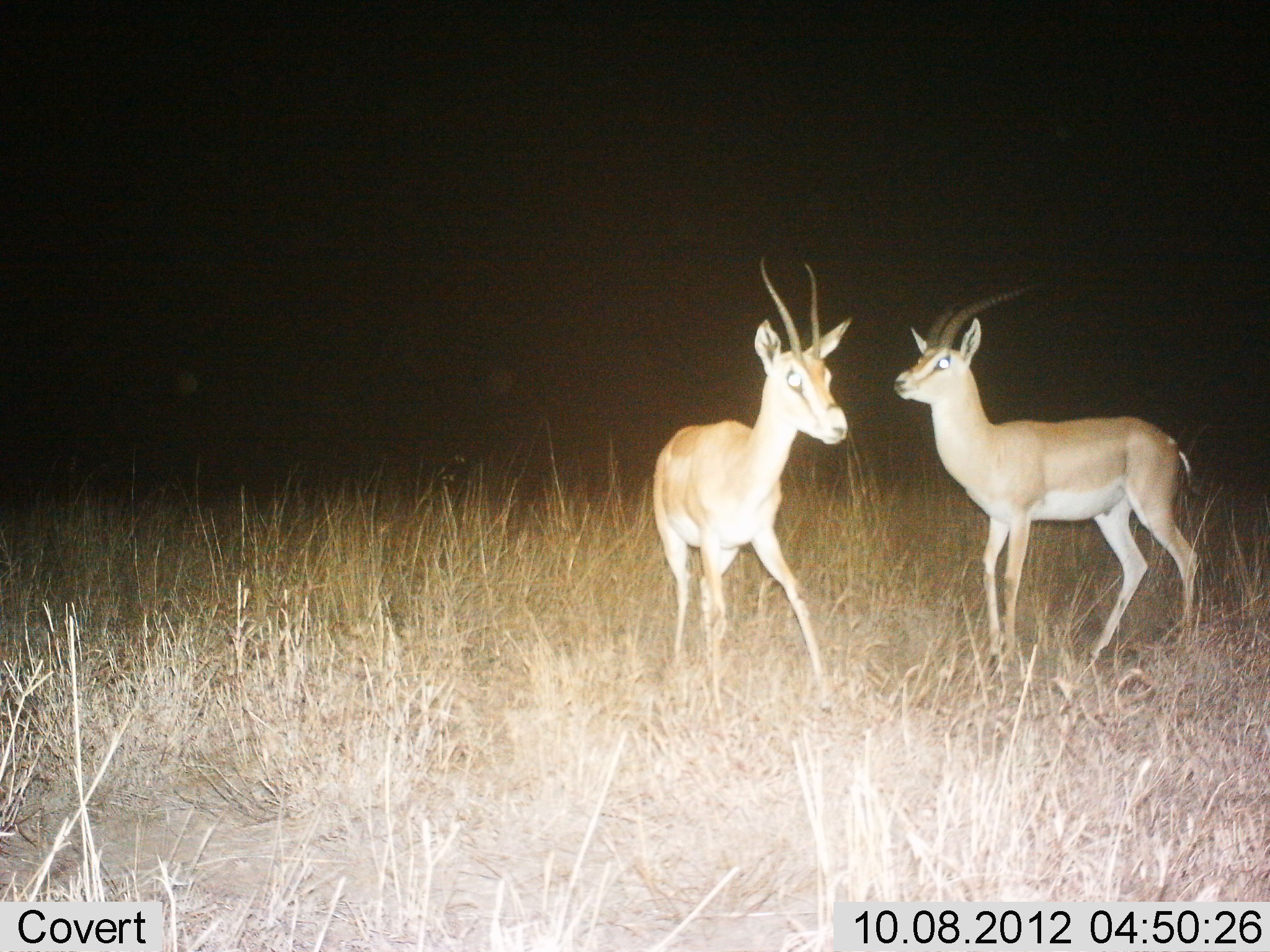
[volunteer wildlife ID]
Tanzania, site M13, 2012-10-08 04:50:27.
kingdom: Animalia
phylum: Chordata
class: Mammalia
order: Artiodactyla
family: Bovidae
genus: Nanger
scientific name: Nanger granti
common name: grant's gazelle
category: gazellegrants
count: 2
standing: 82%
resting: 9%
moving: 18%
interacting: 0%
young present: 0%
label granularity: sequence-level